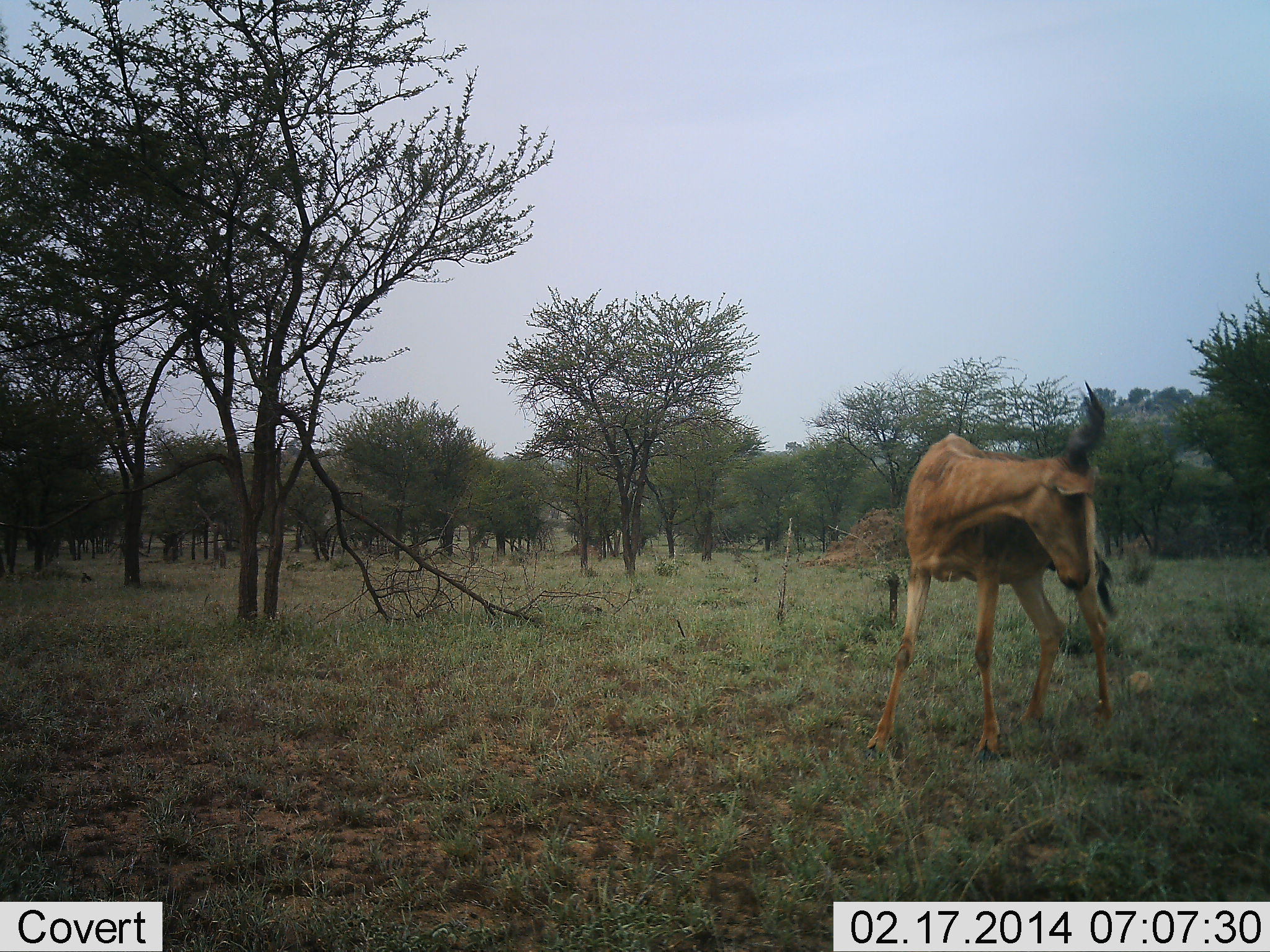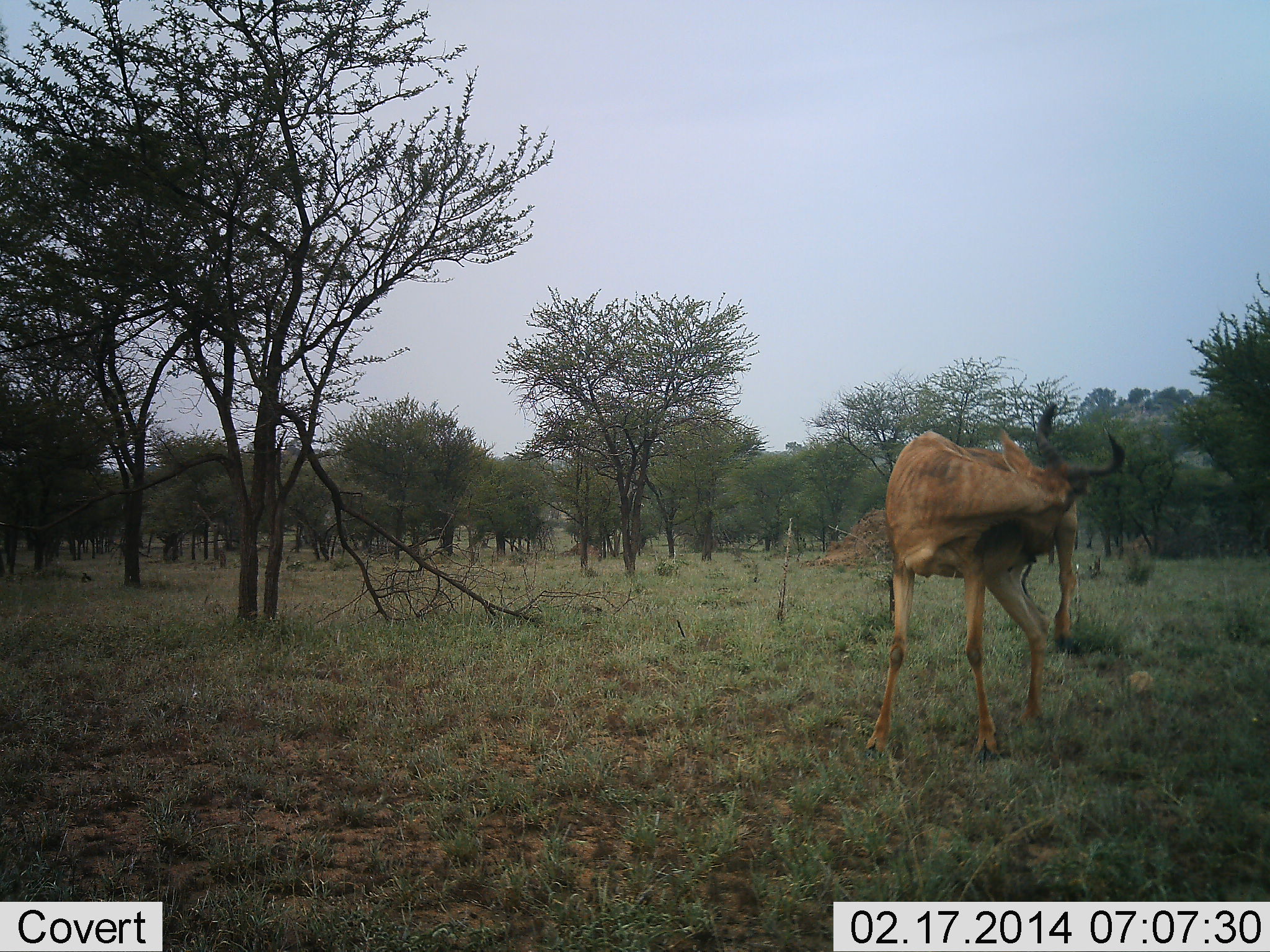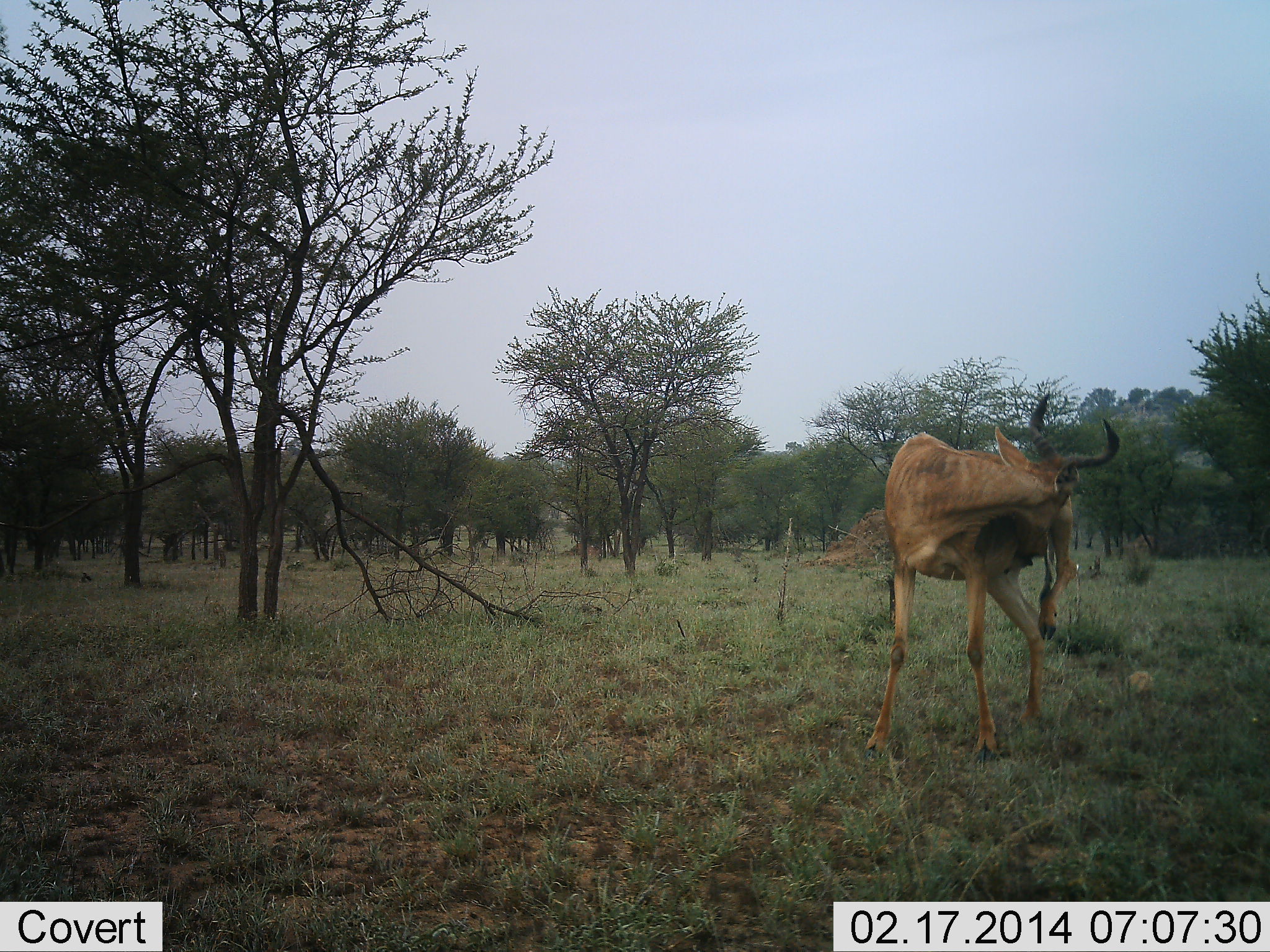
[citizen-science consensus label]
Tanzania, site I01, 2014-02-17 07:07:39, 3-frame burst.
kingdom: Animalia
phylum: Chordata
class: Mammalia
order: Artiodactyla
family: Bovidae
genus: Alcelaphus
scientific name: Alcelaphus buselaphus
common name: hartebeest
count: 1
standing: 100%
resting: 0%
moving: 0%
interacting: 0%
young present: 0%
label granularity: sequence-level